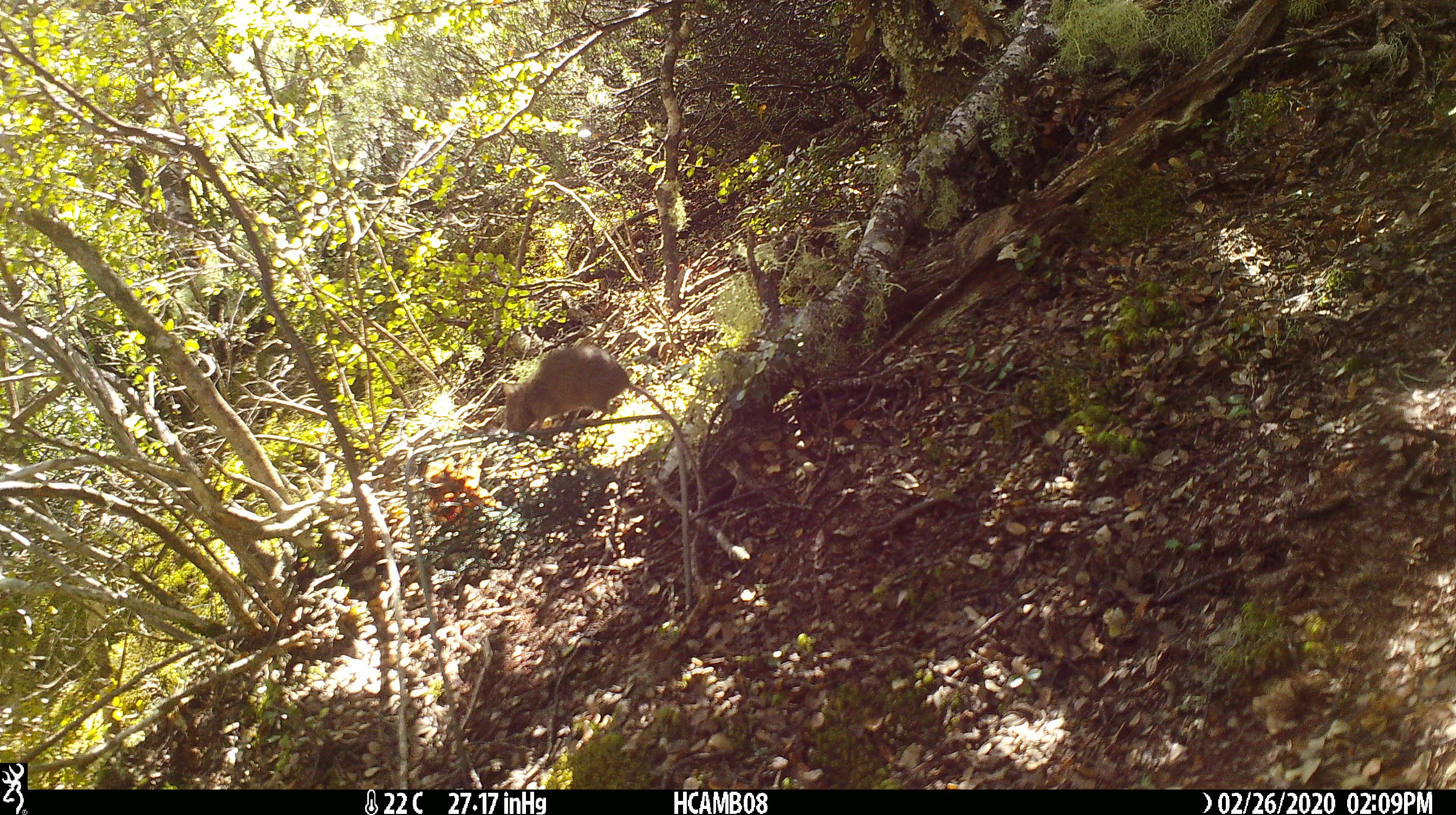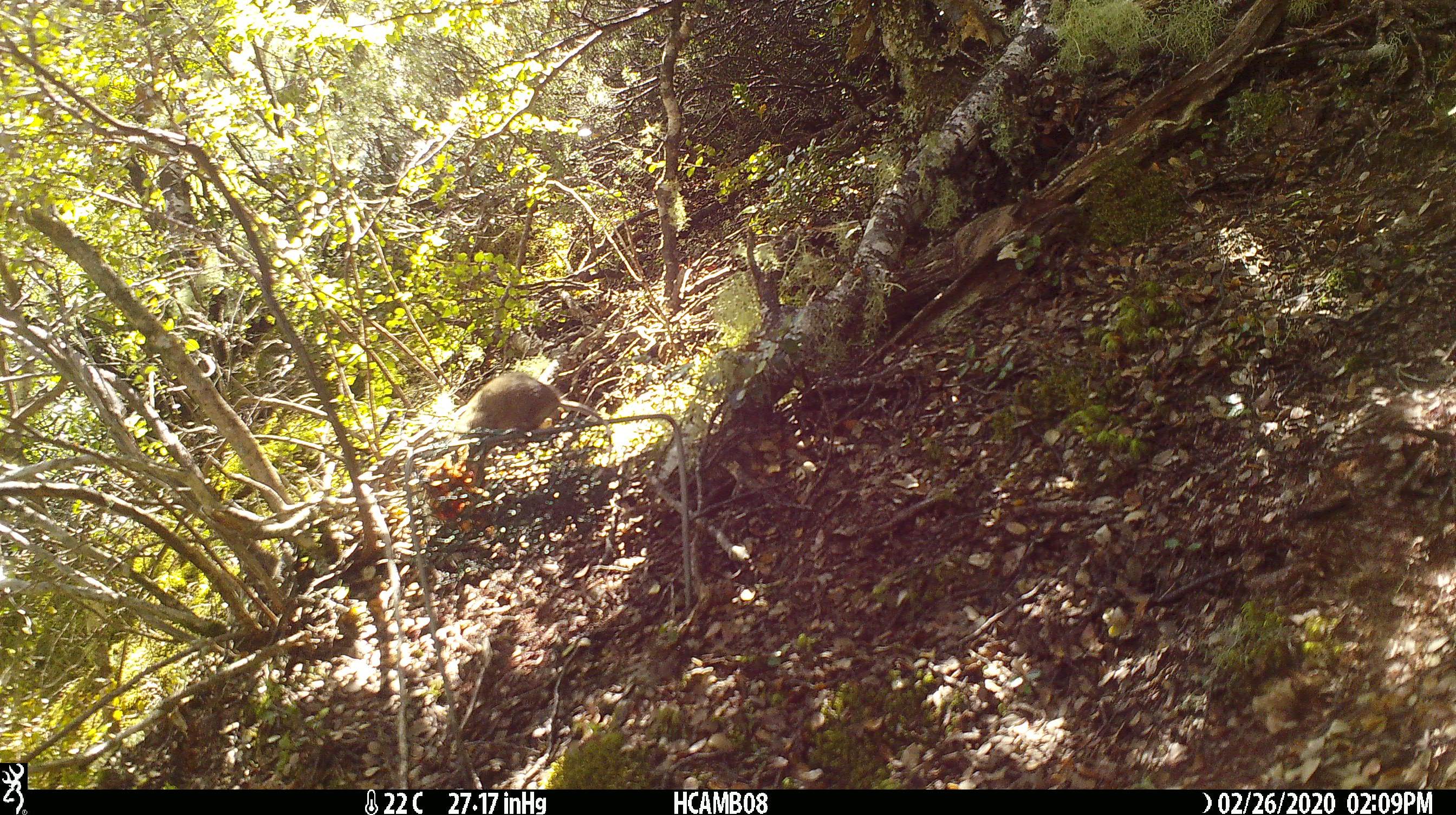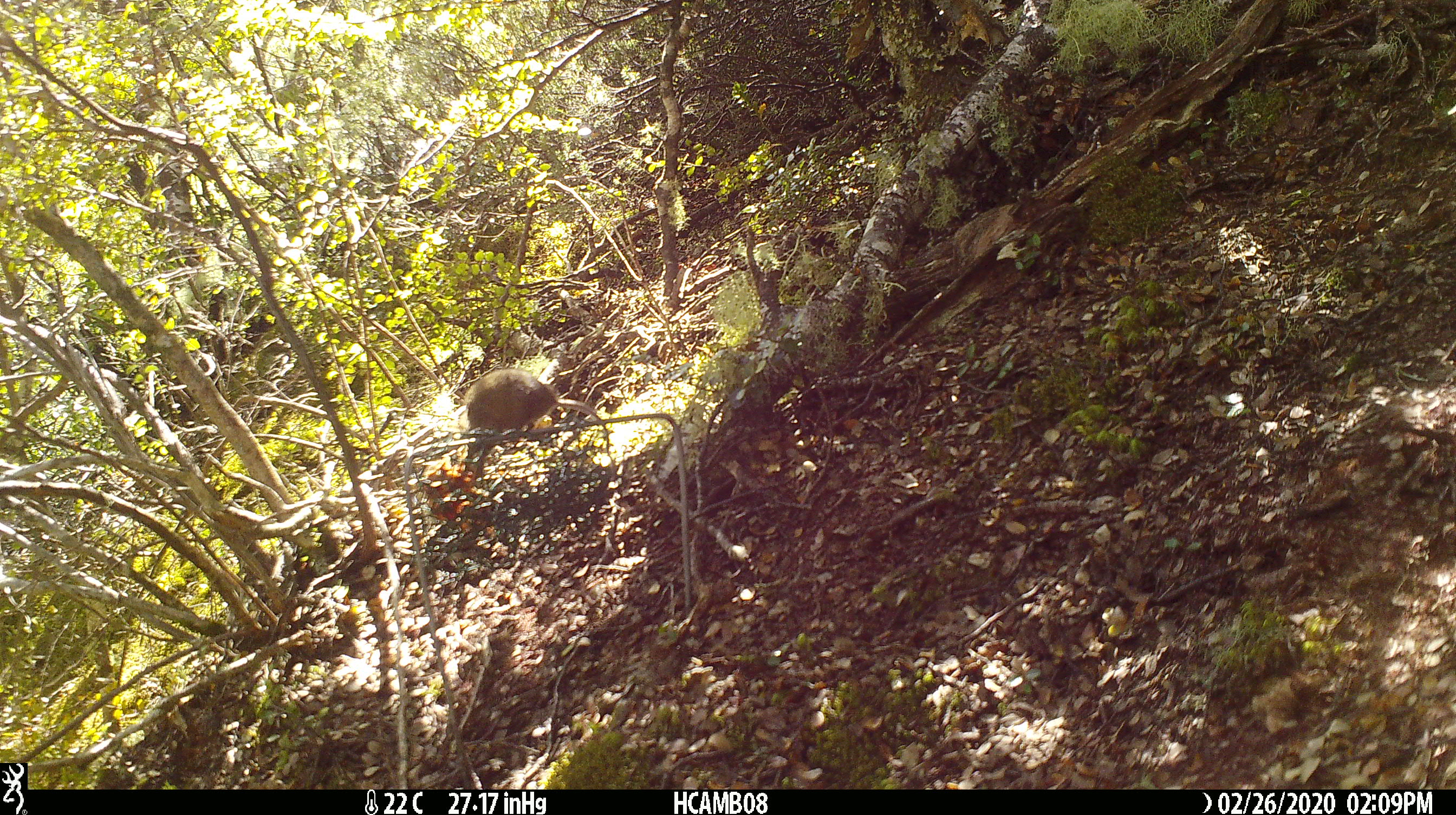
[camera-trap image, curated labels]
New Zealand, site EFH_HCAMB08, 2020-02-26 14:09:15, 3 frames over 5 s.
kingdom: Animalia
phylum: Chordata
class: Mammalia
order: Rodentia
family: Muridae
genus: Mus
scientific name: Mus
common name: mouse